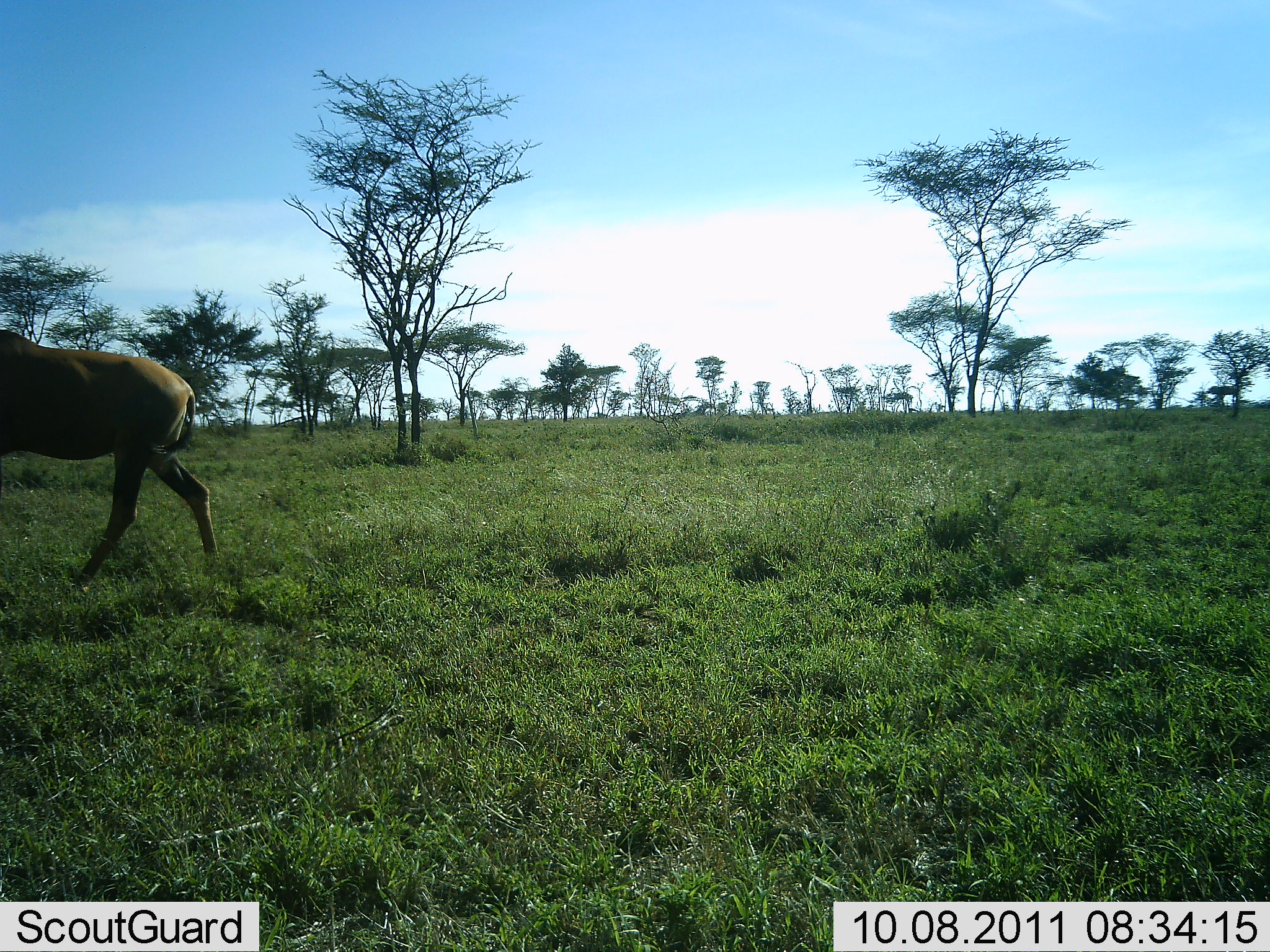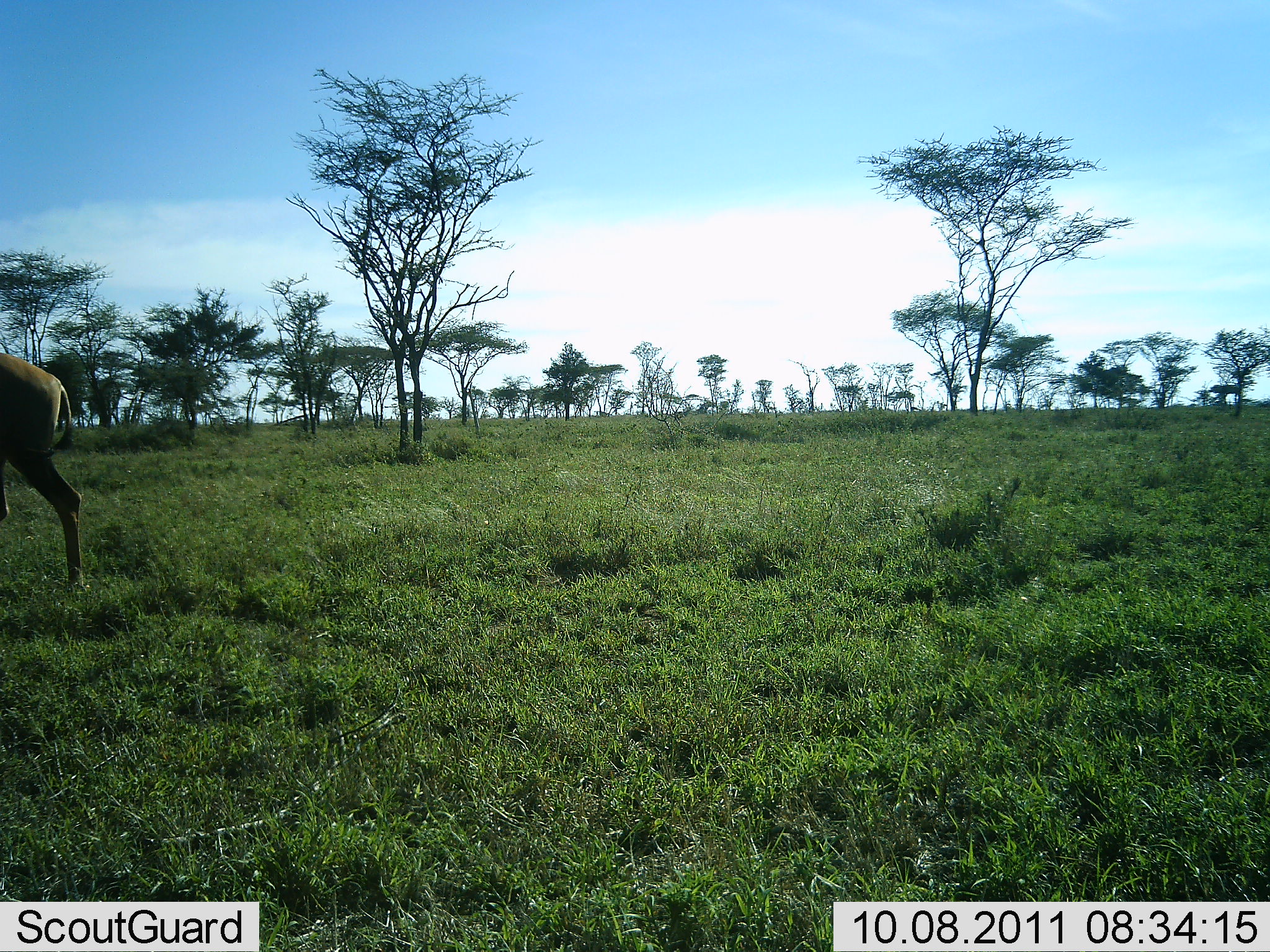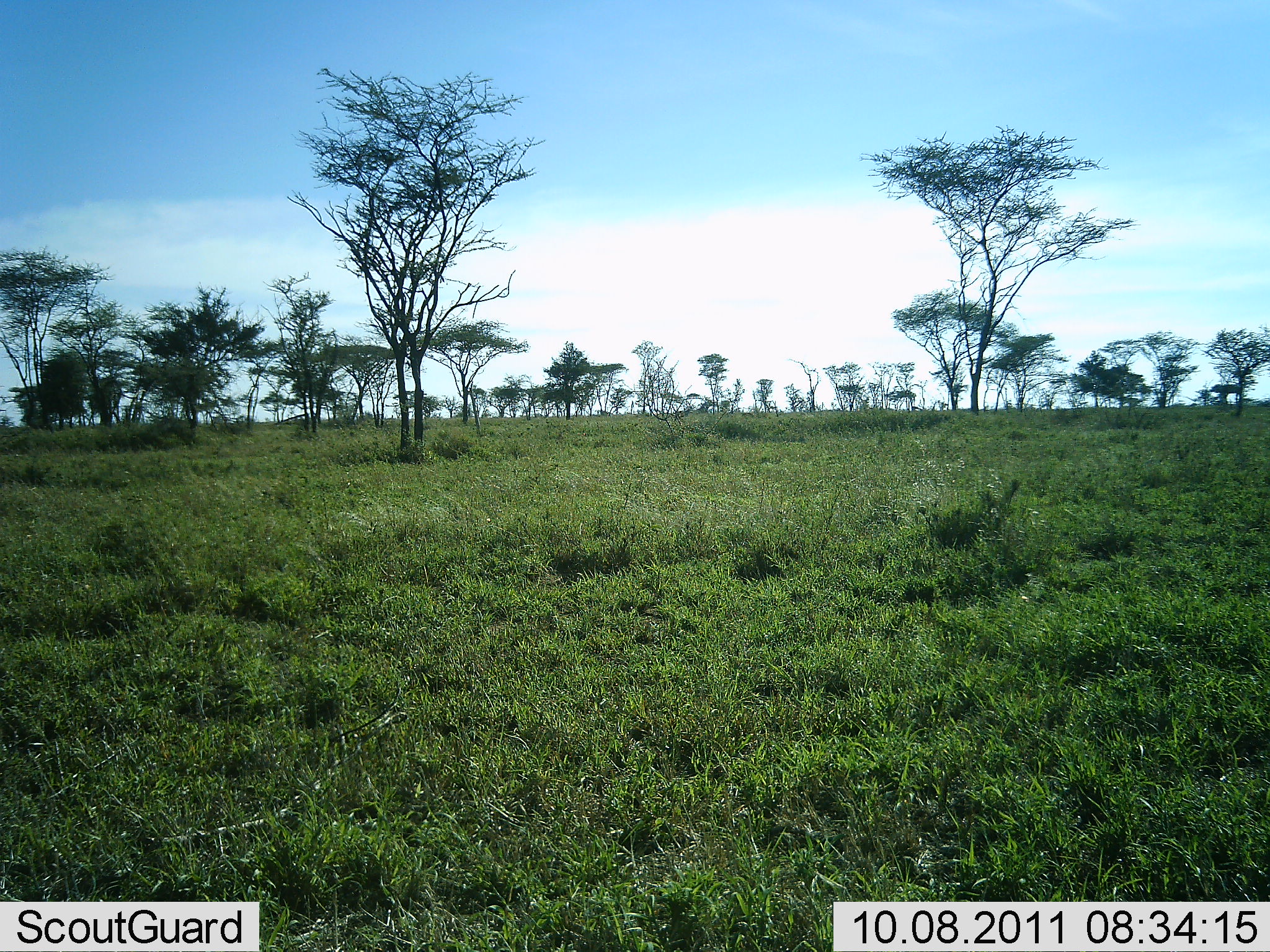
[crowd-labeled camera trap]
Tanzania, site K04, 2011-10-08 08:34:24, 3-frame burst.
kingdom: Animalia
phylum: Chordata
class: Mammalia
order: Artiodactyla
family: Bovidae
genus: Alcelaphus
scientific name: Alcelaphus buselaphus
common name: hartebeest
Hartebeest (Alcelaphus buselaphus), count 1. Behavior (volunteer vote fractions): standing 0%, resting 0%, moving 100%, interacting 0%. Young present (vote fraction): 0%. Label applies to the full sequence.